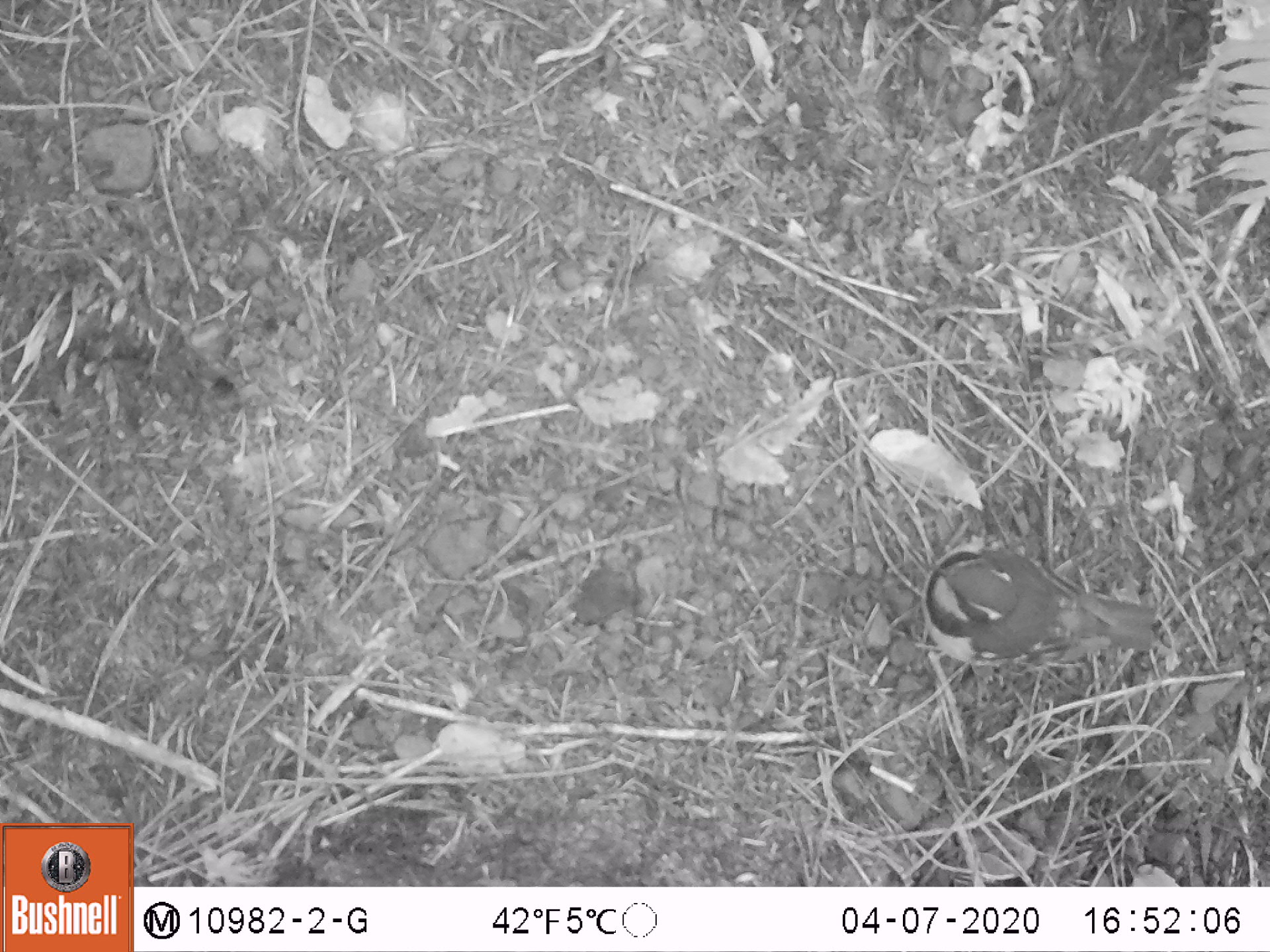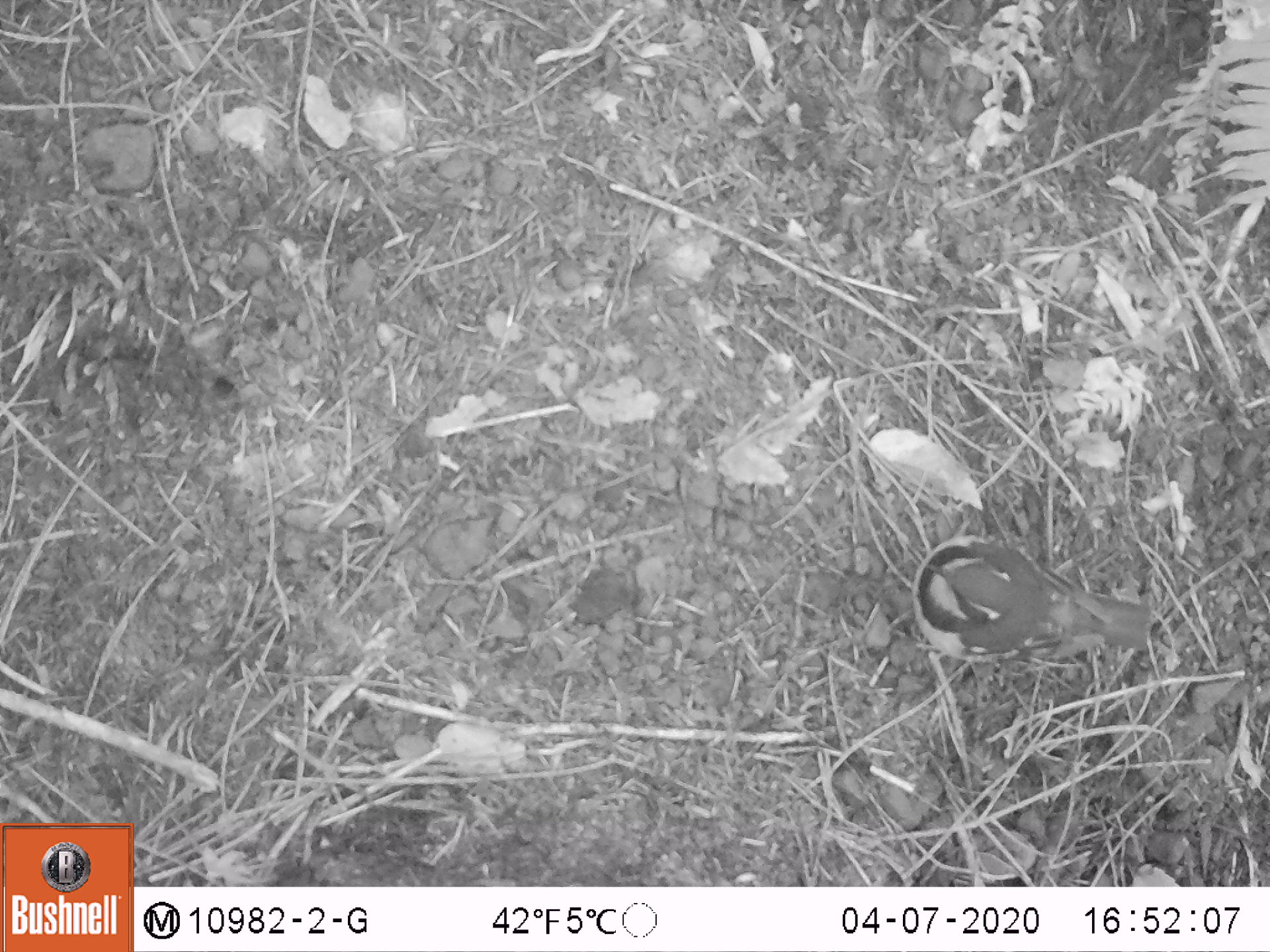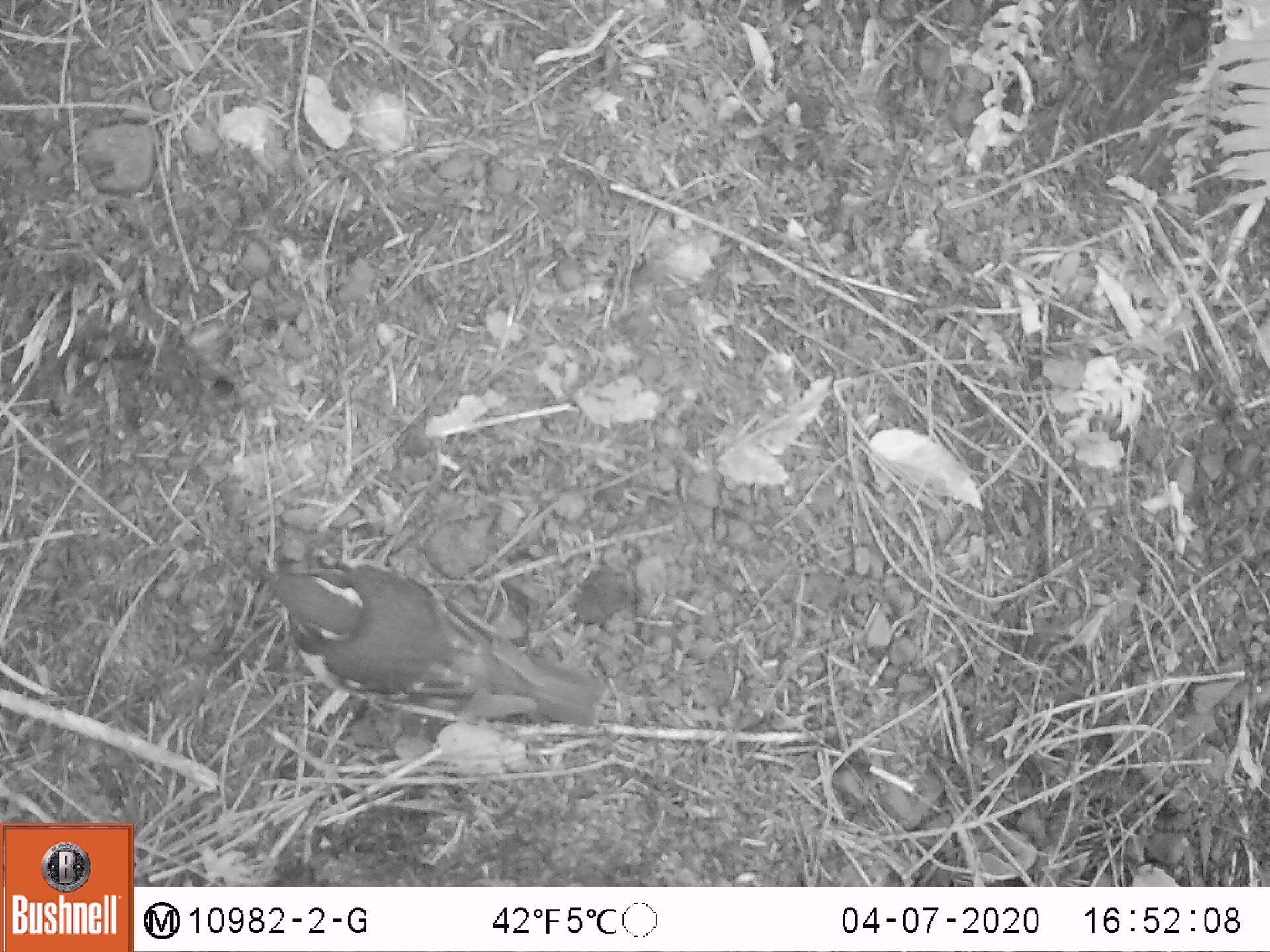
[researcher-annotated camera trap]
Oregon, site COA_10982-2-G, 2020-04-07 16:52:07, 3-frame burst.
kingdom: Animalia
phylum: Chordata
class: Aves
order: Passeriformes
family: Turdidae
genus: Ixoreus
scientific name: Ixoreus naevius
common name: varied thrush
Varied thrush (Ixoreus naevius).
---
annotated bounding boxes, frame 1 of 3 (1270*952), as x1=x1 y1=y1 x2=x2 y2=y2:
varied thrush: x1=912 y1=535 x2=1169 y2=671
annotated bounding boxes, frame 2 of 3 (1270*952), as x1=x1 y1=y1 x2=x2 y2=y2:
varied thrush: x1=896 y1=536 x2=1156 y2=662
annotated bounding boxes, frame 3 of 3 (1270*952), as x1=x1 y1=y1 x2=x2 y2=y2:
varied thrush: x1=253 y1=568 x2=603 y2=732